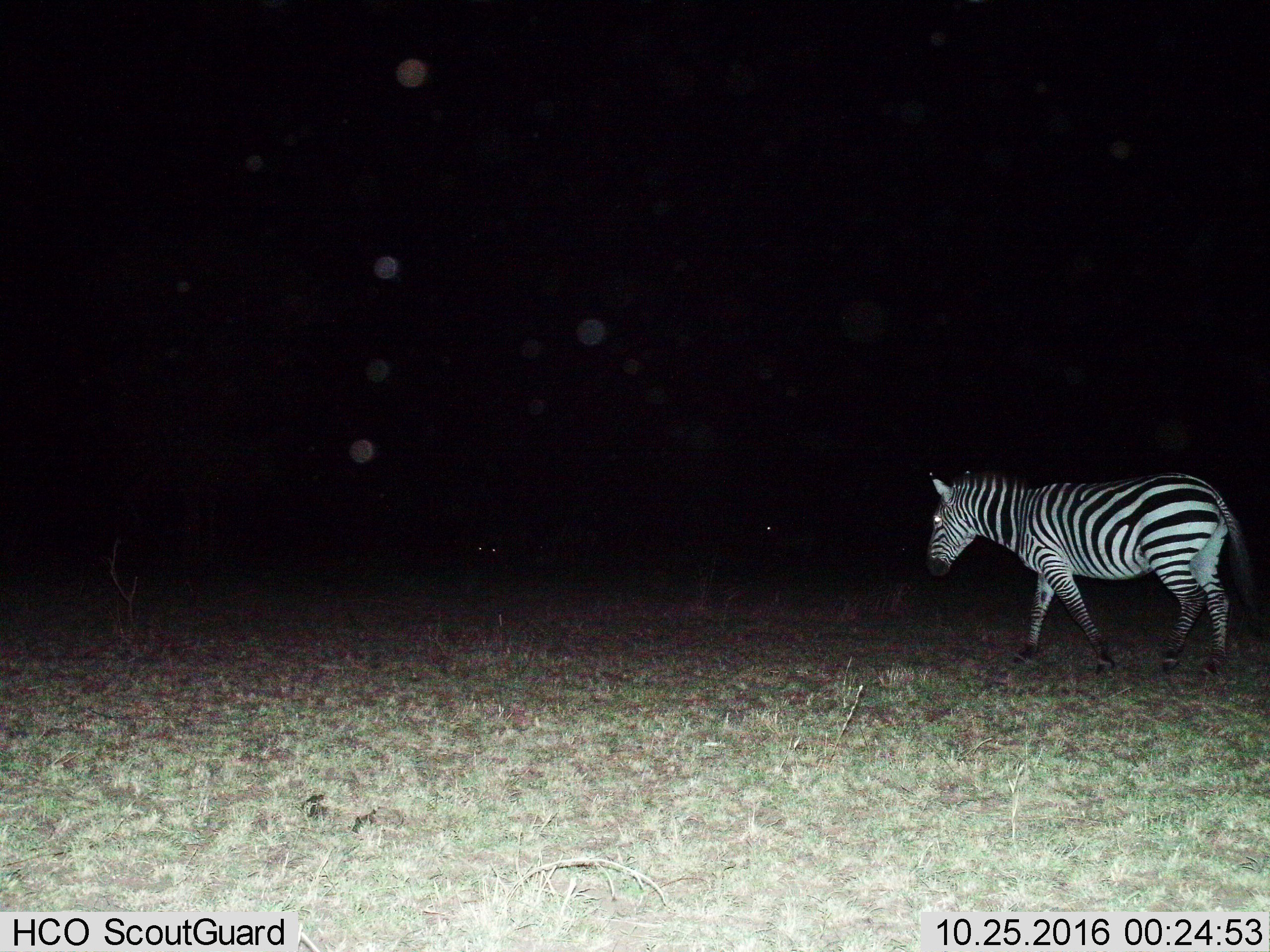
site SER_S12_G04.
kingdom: Animalia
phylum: Chordata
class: Mammalia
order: Perissodactyla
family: Equidae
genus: Equus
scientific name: Equus quagga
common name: plains zebra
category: zebraplains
Zebraplains (plains zebra) (Equus quagga), count 1. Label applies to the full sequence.